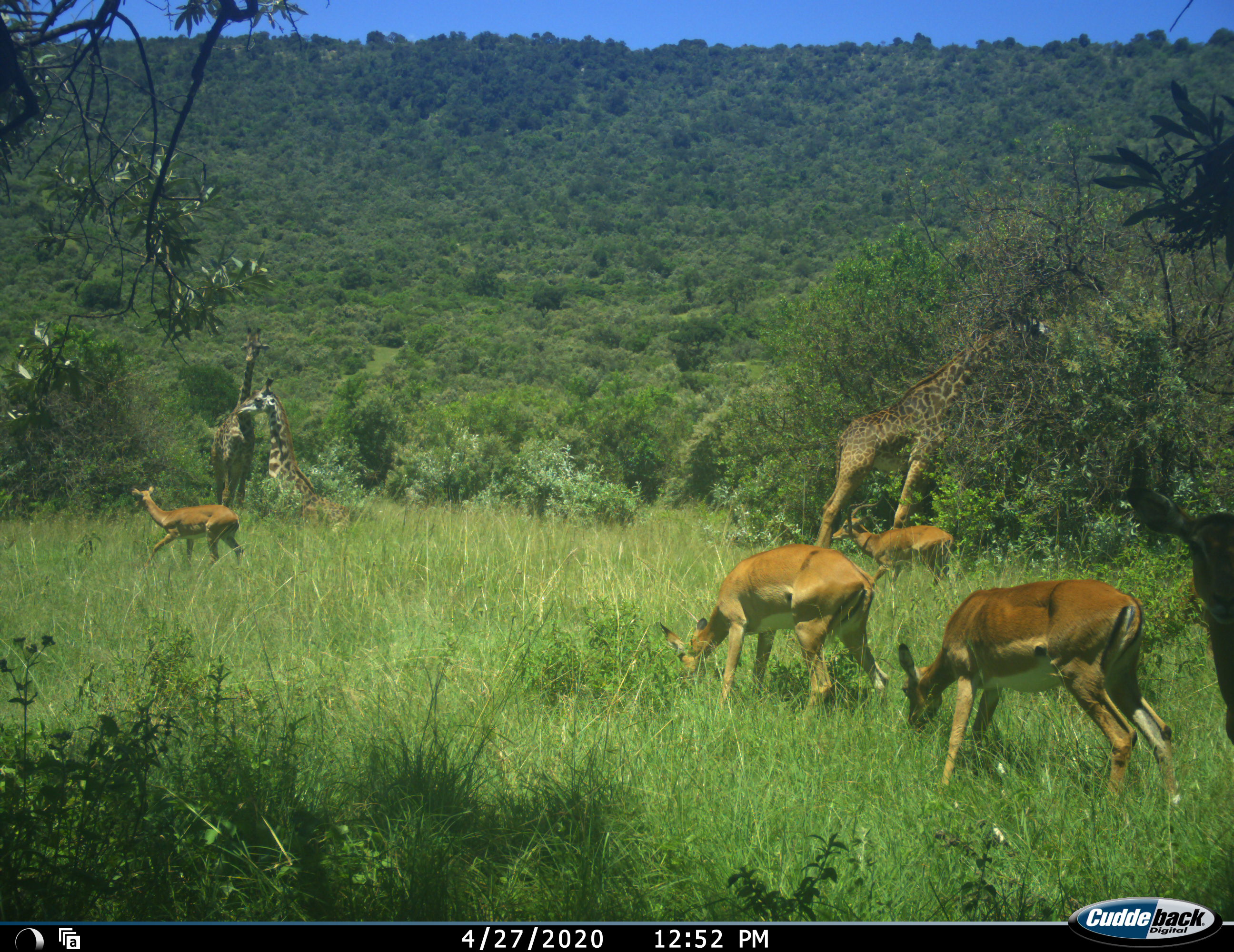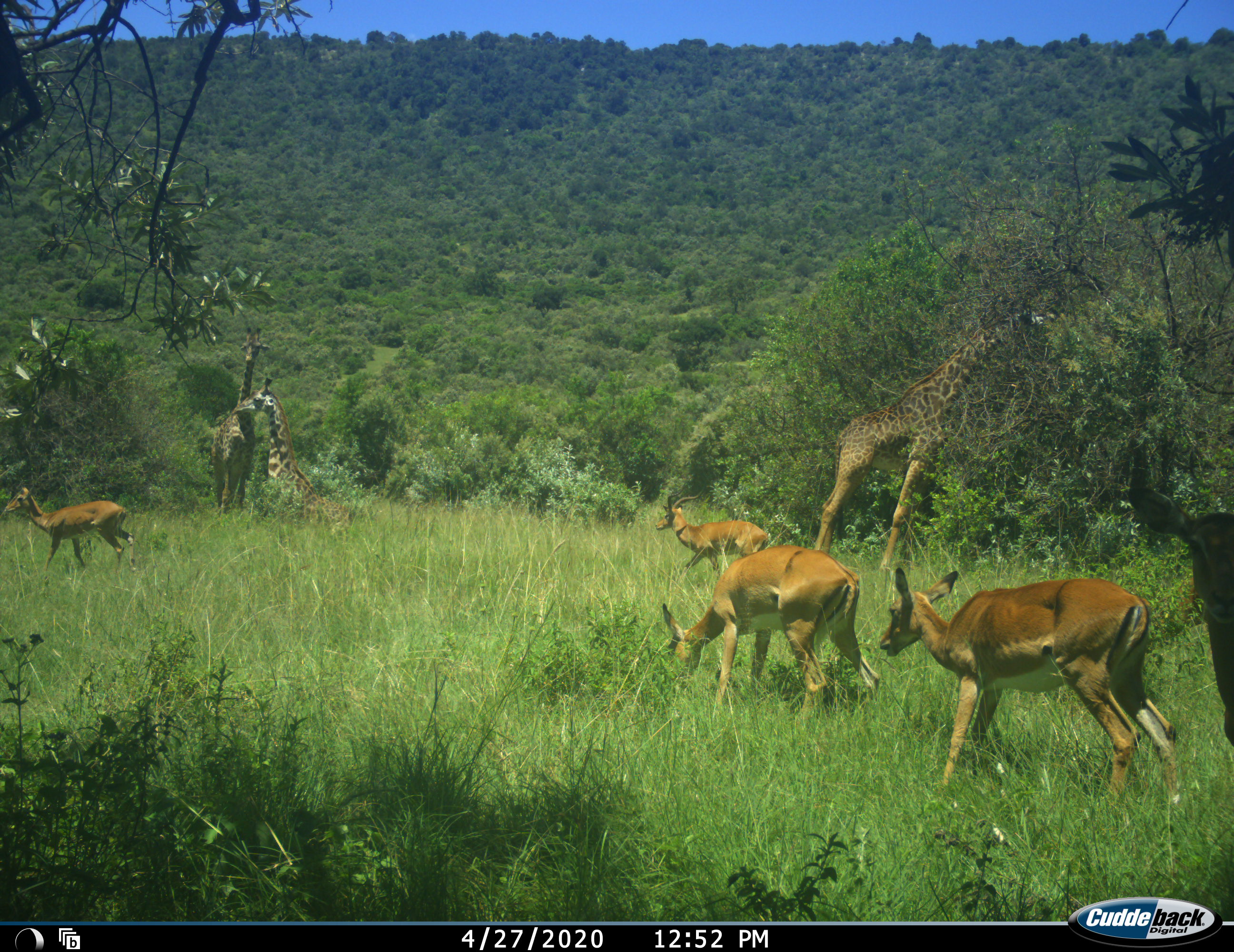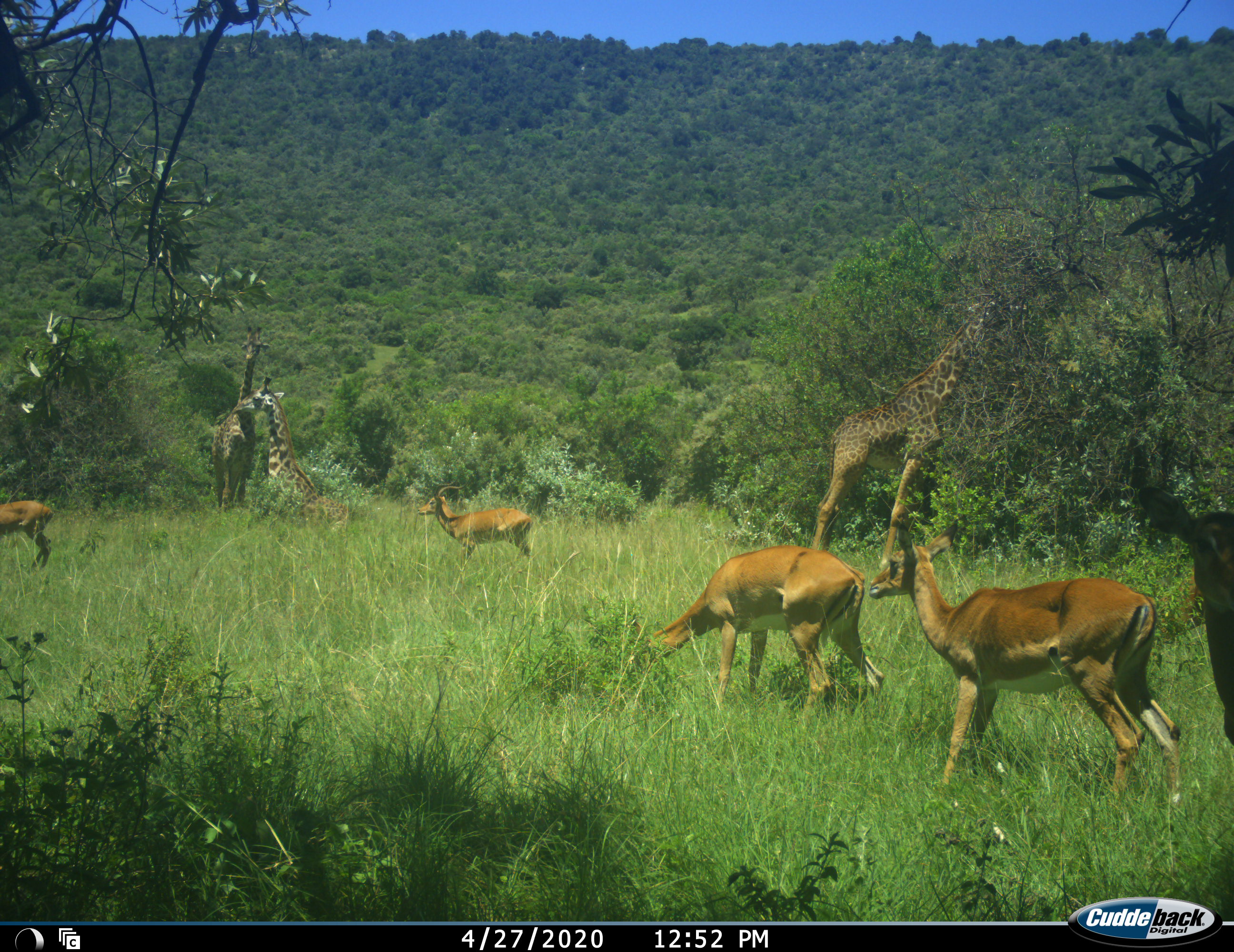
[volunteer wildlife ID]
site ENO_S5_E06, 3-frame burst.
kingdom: Animalia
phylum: Chordata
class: Mammalia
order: Artiodactyla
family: Giraffidae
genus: Giraffa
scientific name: Giraffa camelopardalis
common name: giraffe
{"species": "giraffe (Giraffa camelopardalis)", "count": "3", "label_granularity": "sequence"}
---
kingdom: Animalia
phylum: Chordata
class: Mammalia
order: Artiodactyla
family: Bovidae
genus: Aepyceros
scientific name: Aepyceros melampus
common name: impala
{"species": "impala (Aepyceros melampus)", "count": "5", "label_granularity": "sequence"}